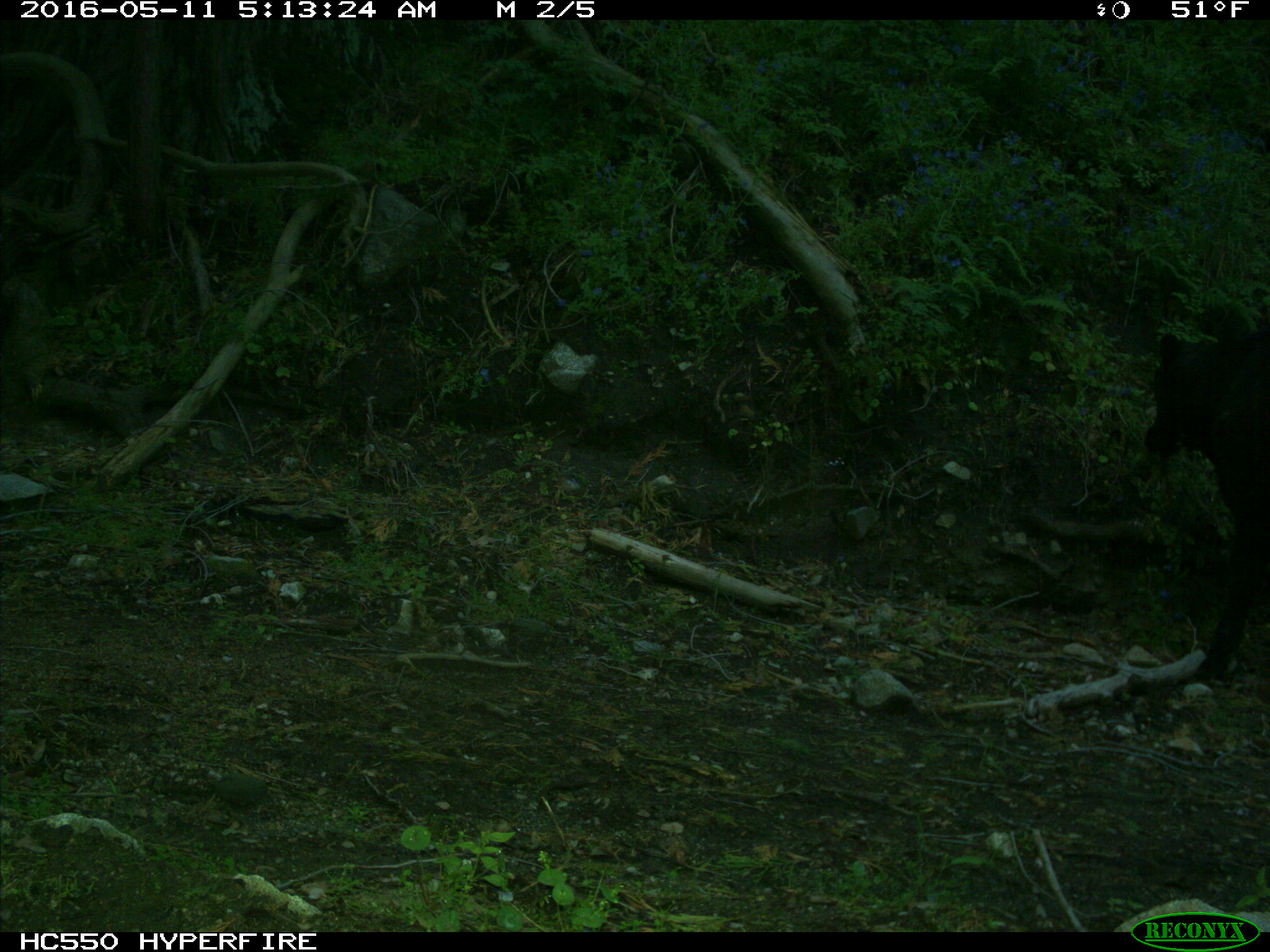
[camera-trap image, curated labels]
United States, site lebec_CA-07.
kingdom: Animalia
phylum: Chordata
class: Mammalia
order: Artiodactyla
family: Bovidae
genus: Bos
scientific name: Bos taurus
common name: domestic cow